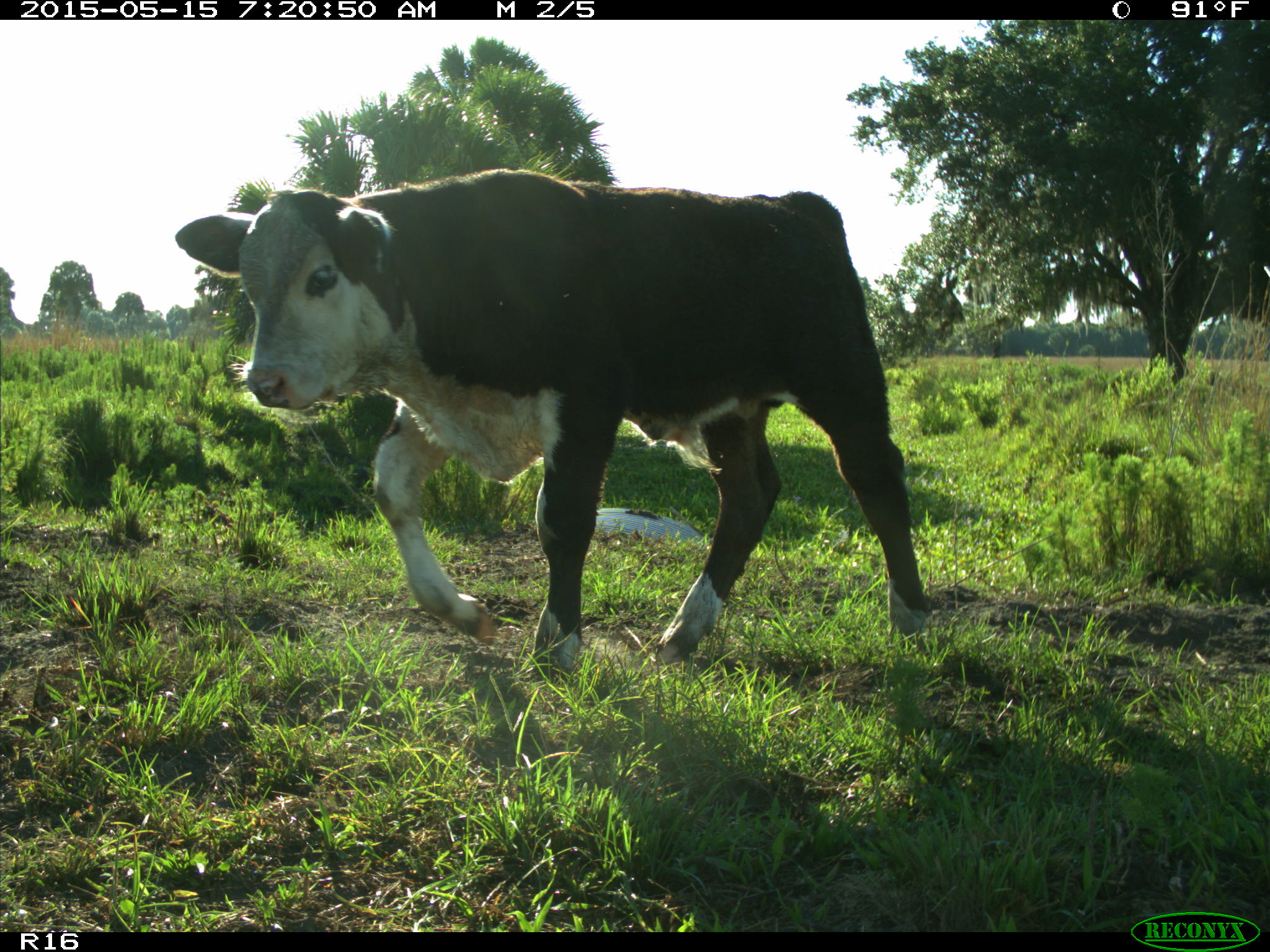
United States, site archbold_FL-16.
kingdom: Animalia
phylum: Chordata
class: Mammalia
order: Artiodactyla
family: Bovidae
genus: Bos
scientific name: Bos taurus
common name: domestic cow